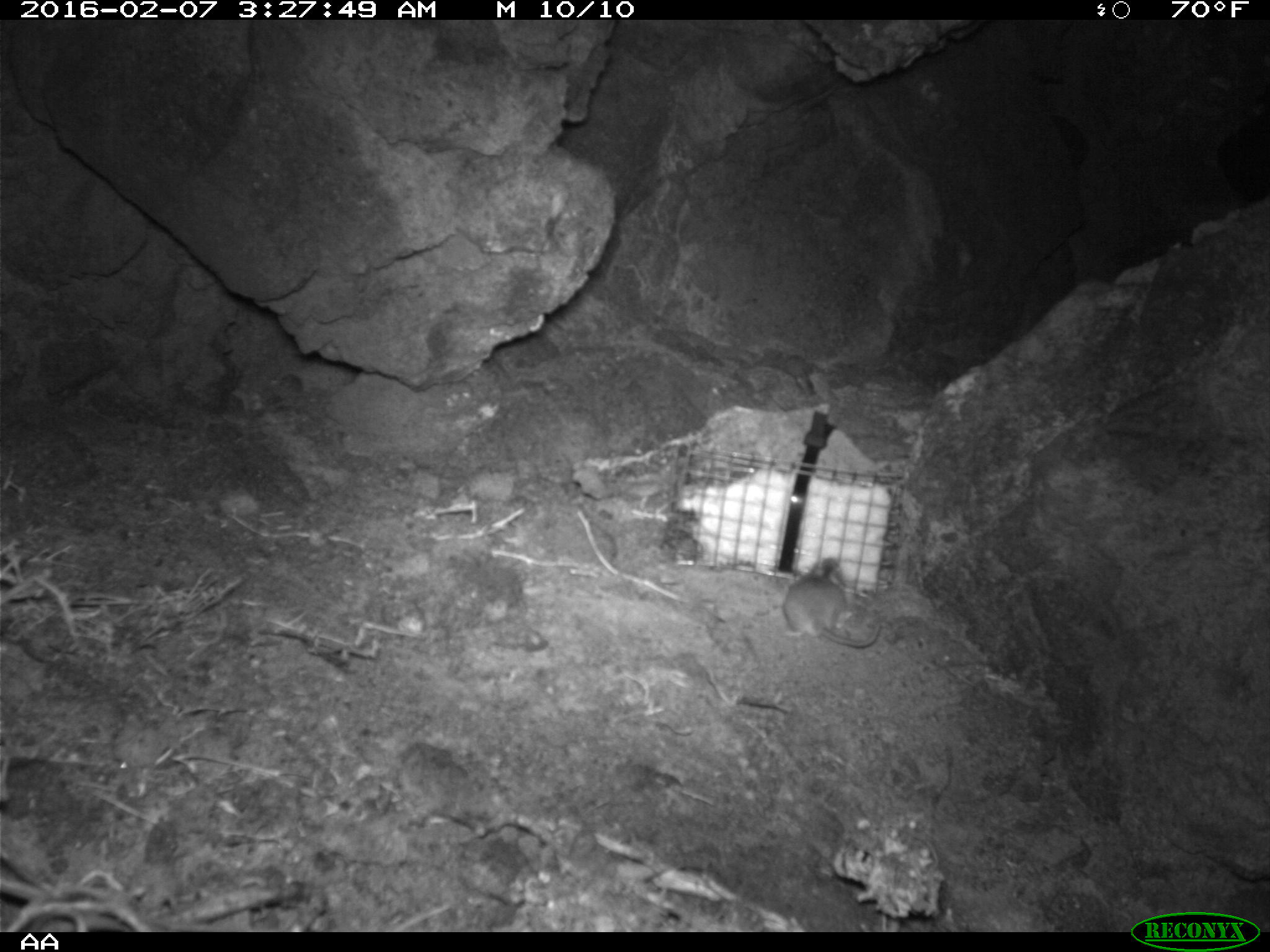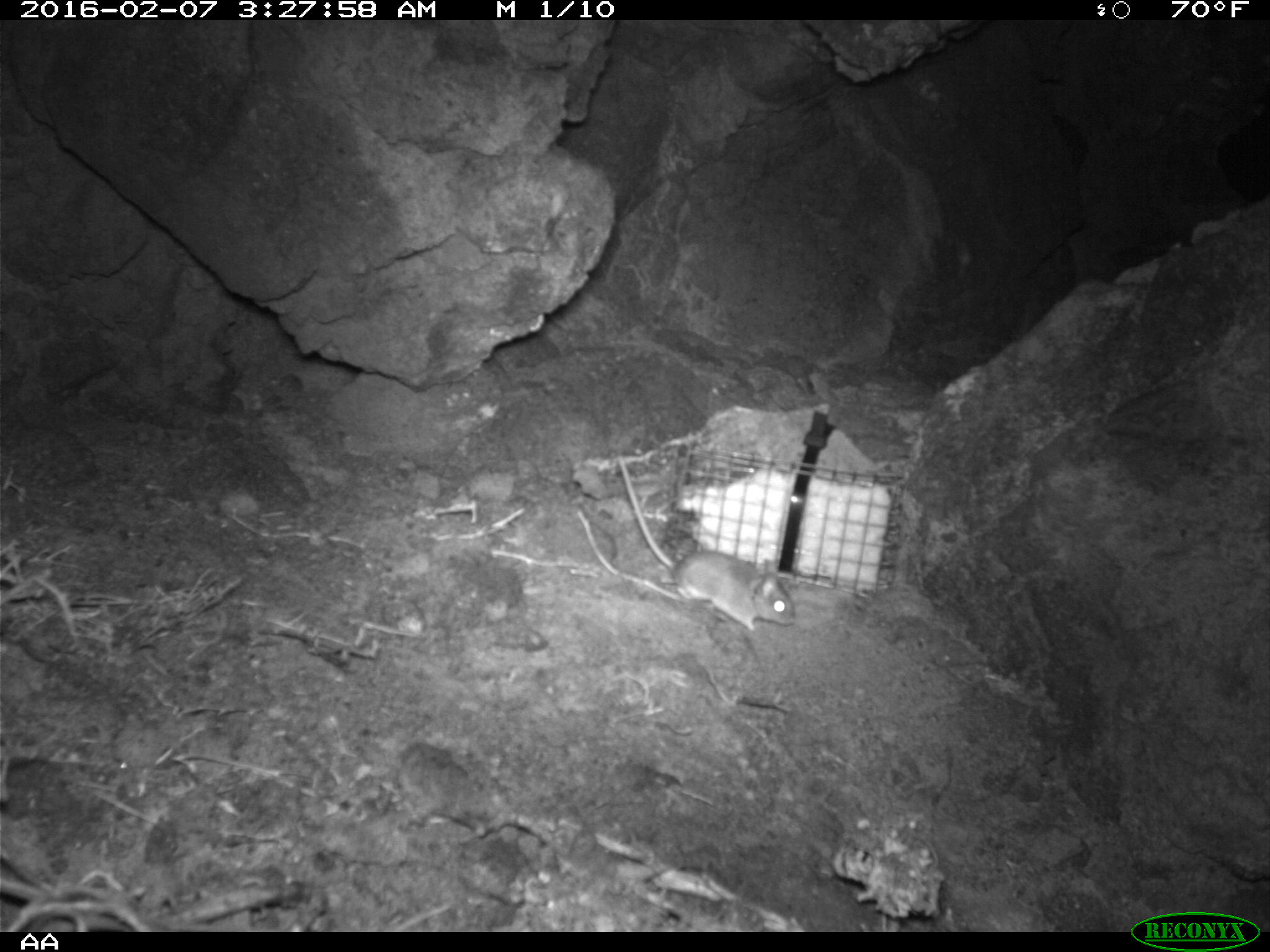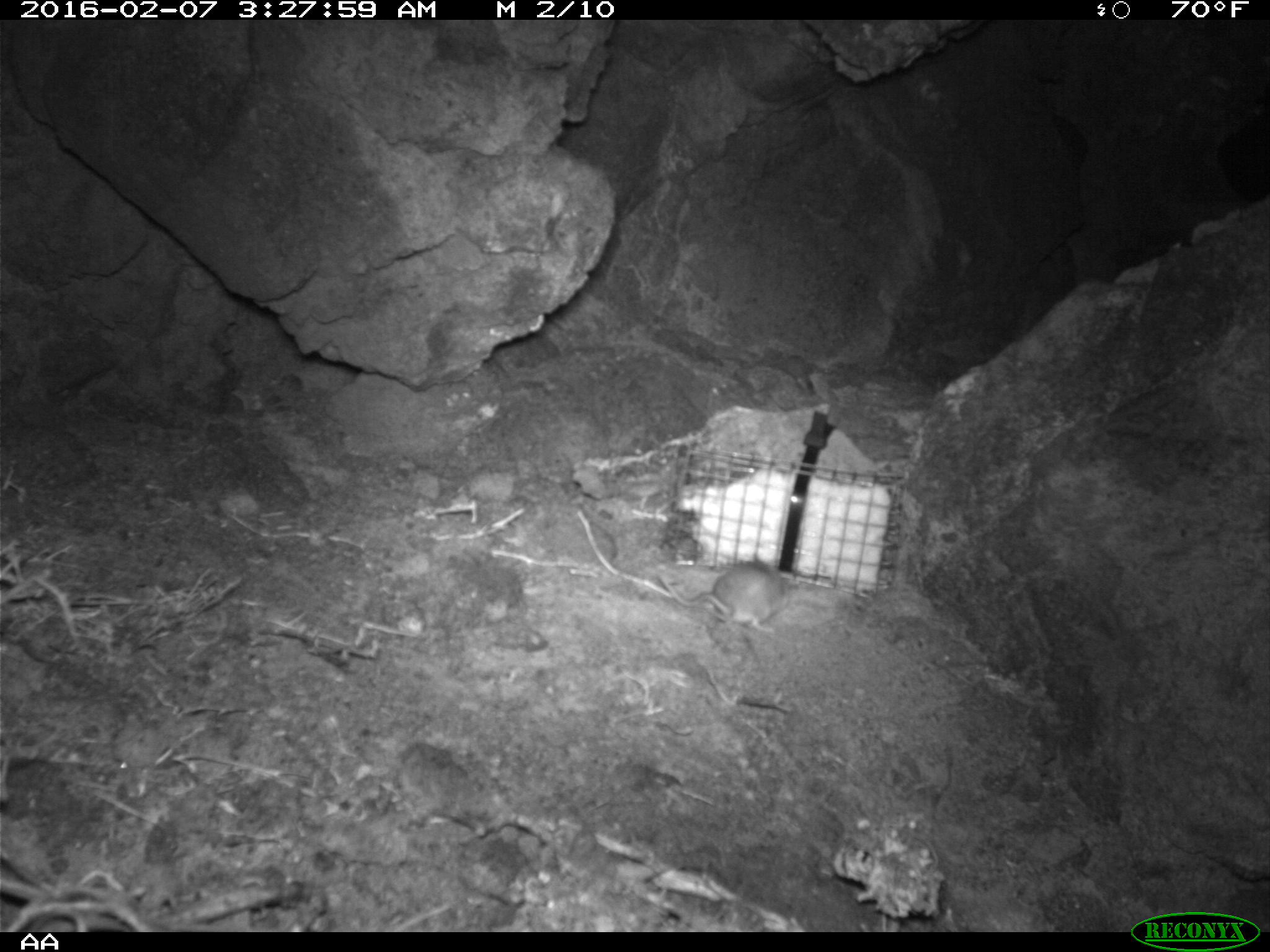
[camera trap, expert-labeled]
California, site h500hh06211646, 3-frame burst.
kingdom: Animalia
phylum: Chordata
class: Mammalia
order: Rodentia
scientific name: Rodentia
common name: rodent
Rodent (Rodentia).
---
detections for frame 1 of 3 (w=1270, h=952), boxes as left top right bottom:
rodent: 779 552 883 652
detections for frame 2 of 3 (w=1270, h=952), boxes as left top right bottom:
rodent: 616 455 796 633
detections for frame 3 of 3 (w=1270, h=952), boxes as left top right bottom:
rodent: 652 556 786 637